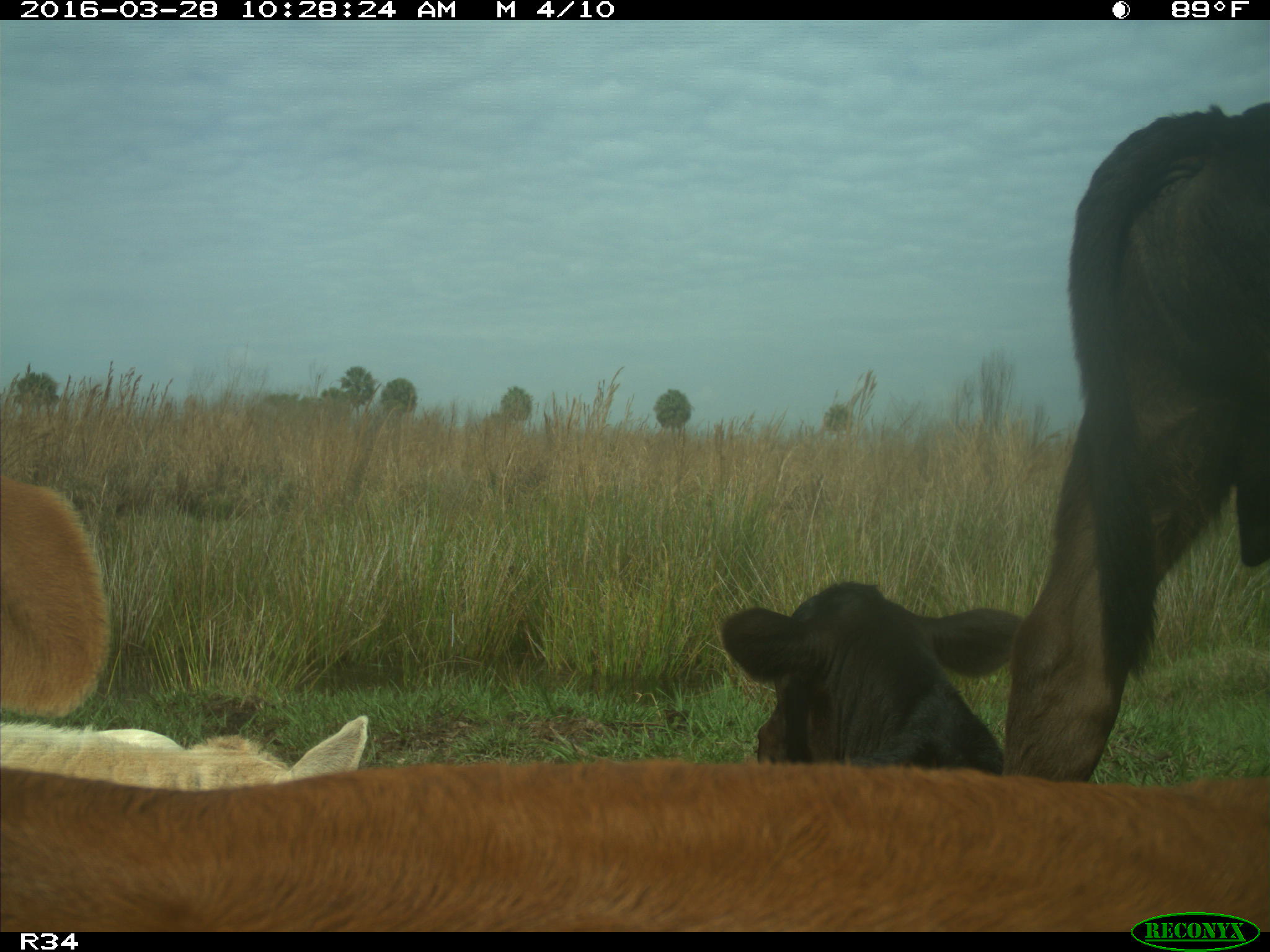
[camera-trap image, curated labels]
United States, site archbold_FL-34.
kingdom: Animalia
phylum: Chordata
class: Mammalia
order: Artiodactyla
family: Bovidae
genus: Bos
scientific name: Bos taurus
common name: domestic cow